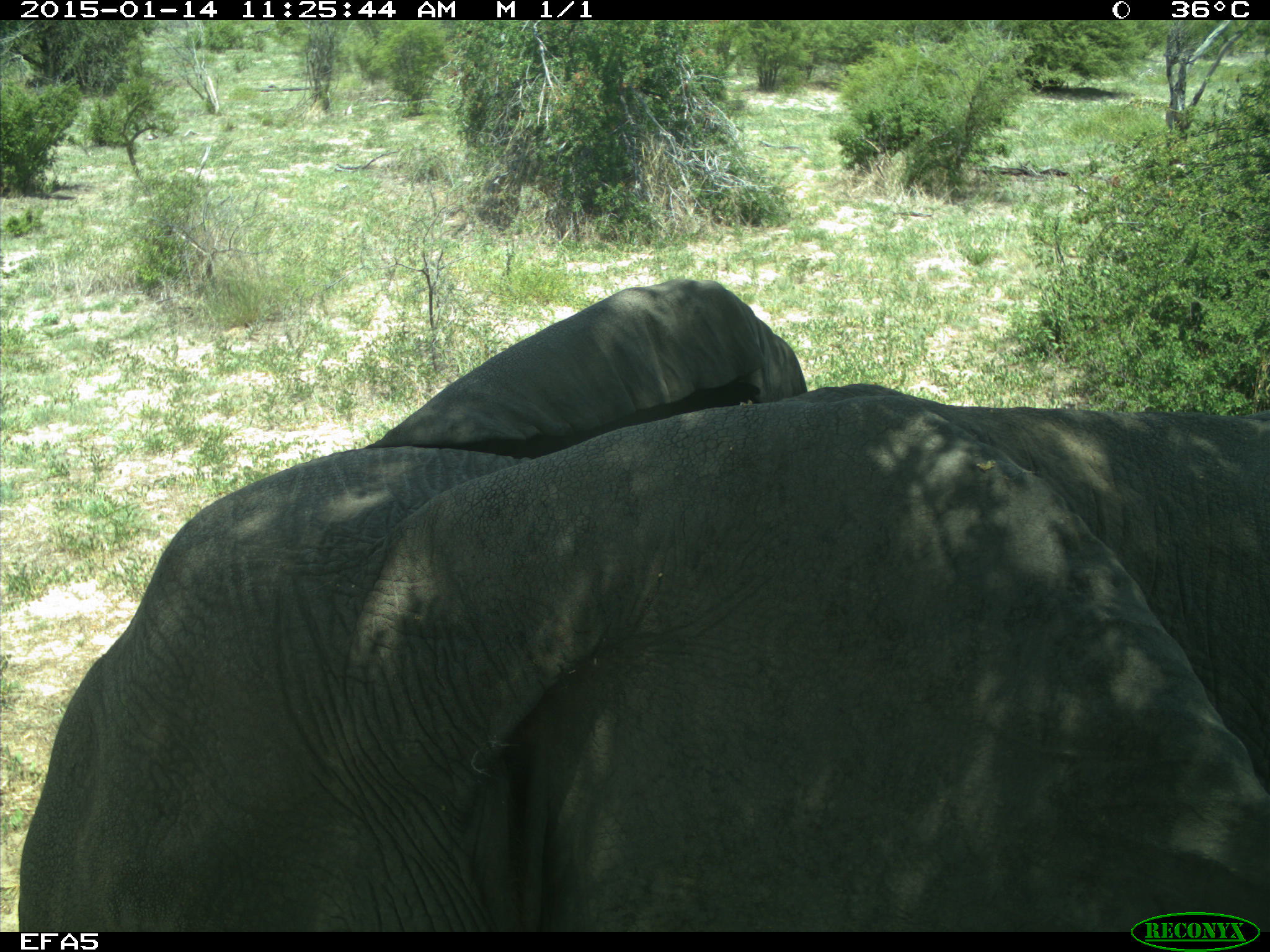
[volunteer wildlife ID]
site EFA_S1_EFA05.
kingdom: Animalia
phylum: Chordata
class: Mammalia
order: Proboscidea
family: Elephantidae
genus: Loxodonta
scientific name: Loxodonta africana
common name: african bush elephant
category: elephant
Elephant (african bush elephant) (Loxodonta africana), count 1. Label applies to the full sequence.